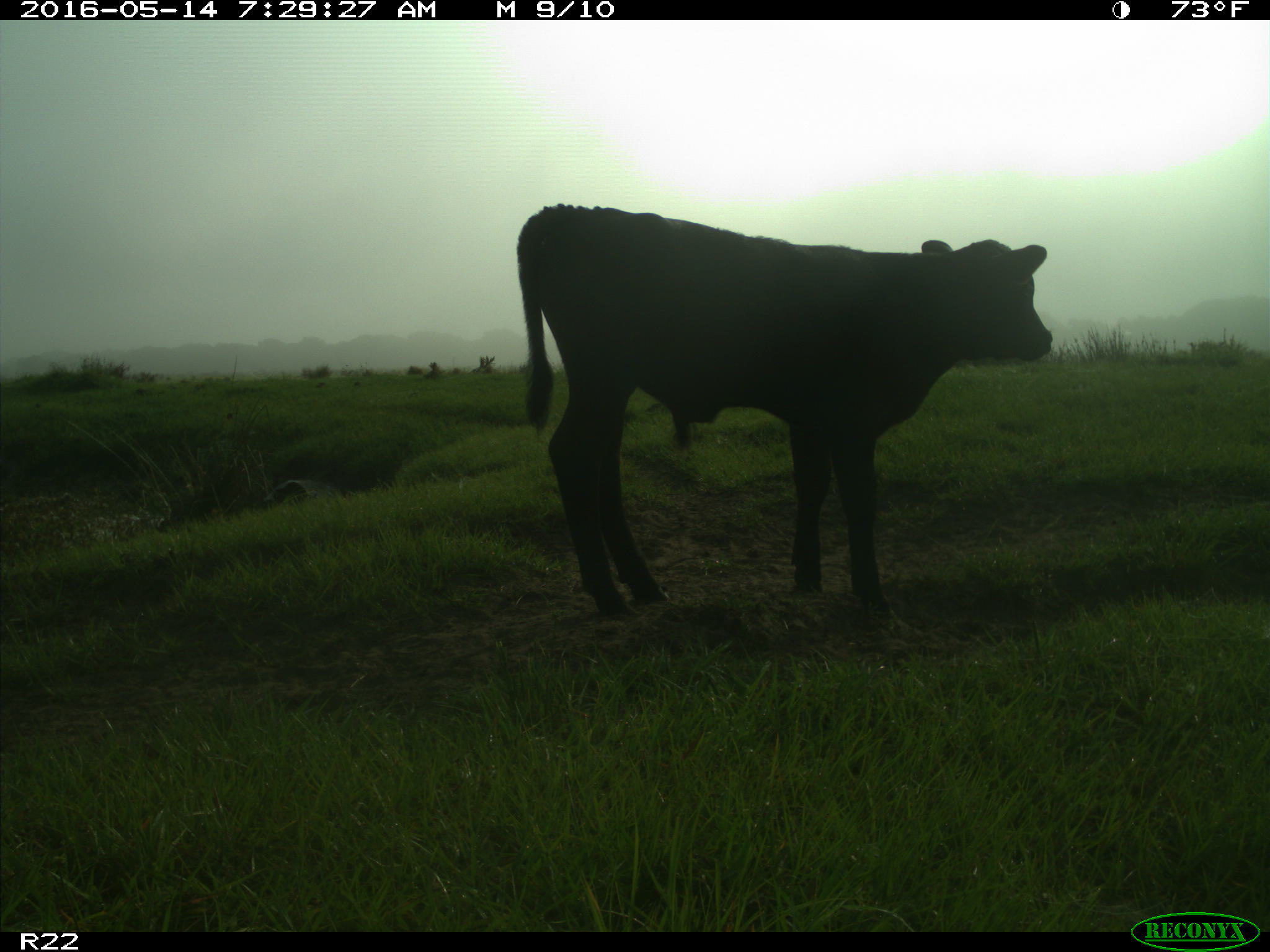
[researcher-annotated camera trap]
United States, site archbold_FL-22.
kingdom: Animalia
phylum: Chordata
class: Mammalia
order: Artiodactyla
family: Bovidae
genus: Bos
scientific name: Bos taurus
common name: domestic cow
Bos taurus (domestic cow).